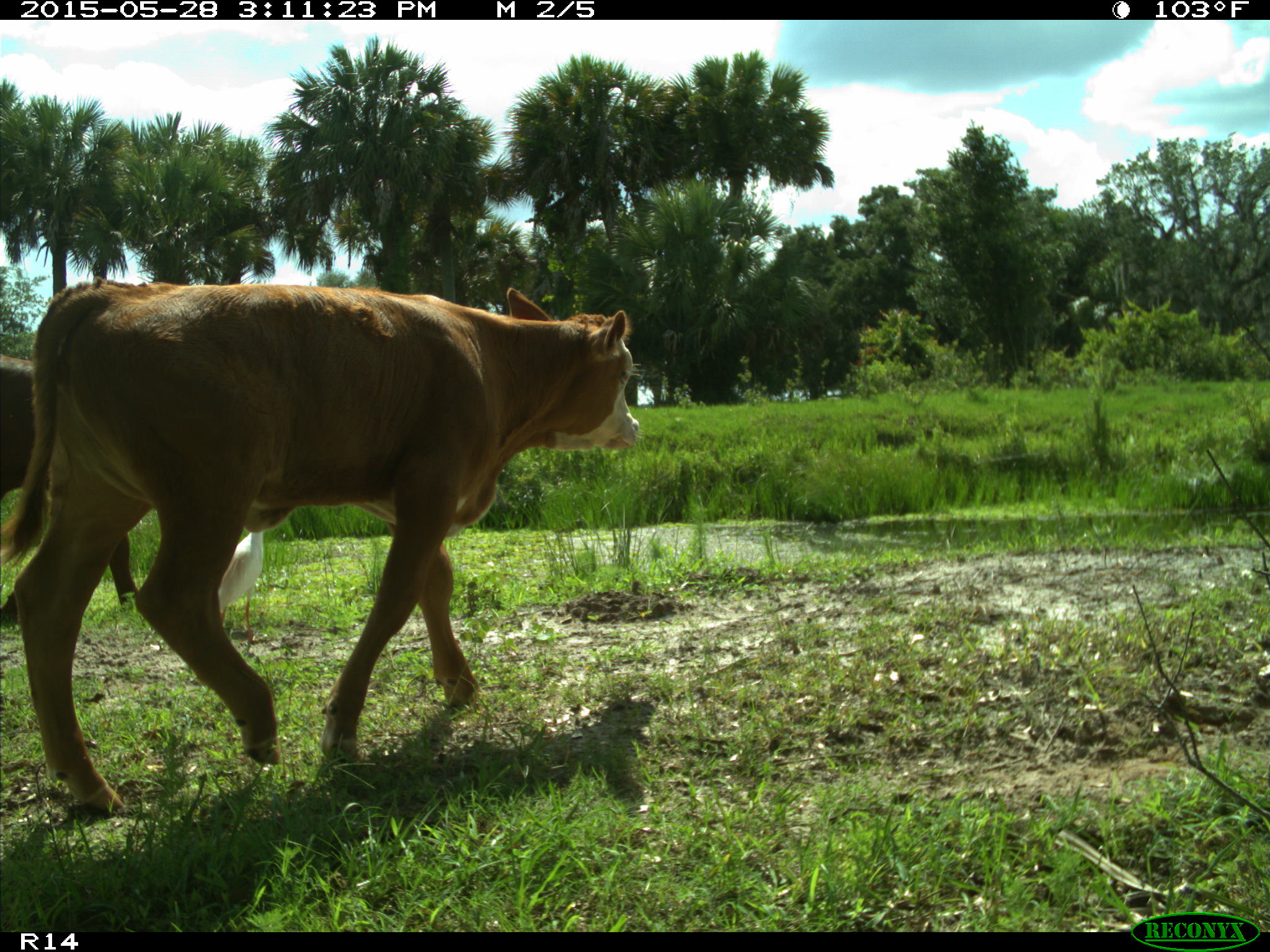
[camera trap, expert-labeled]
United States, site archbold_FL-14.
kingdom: Animalia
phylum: Chordata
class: Mammalia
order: Artiodactyla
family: Bovidae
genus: Bos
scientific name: Bos taurus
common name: domestic cow